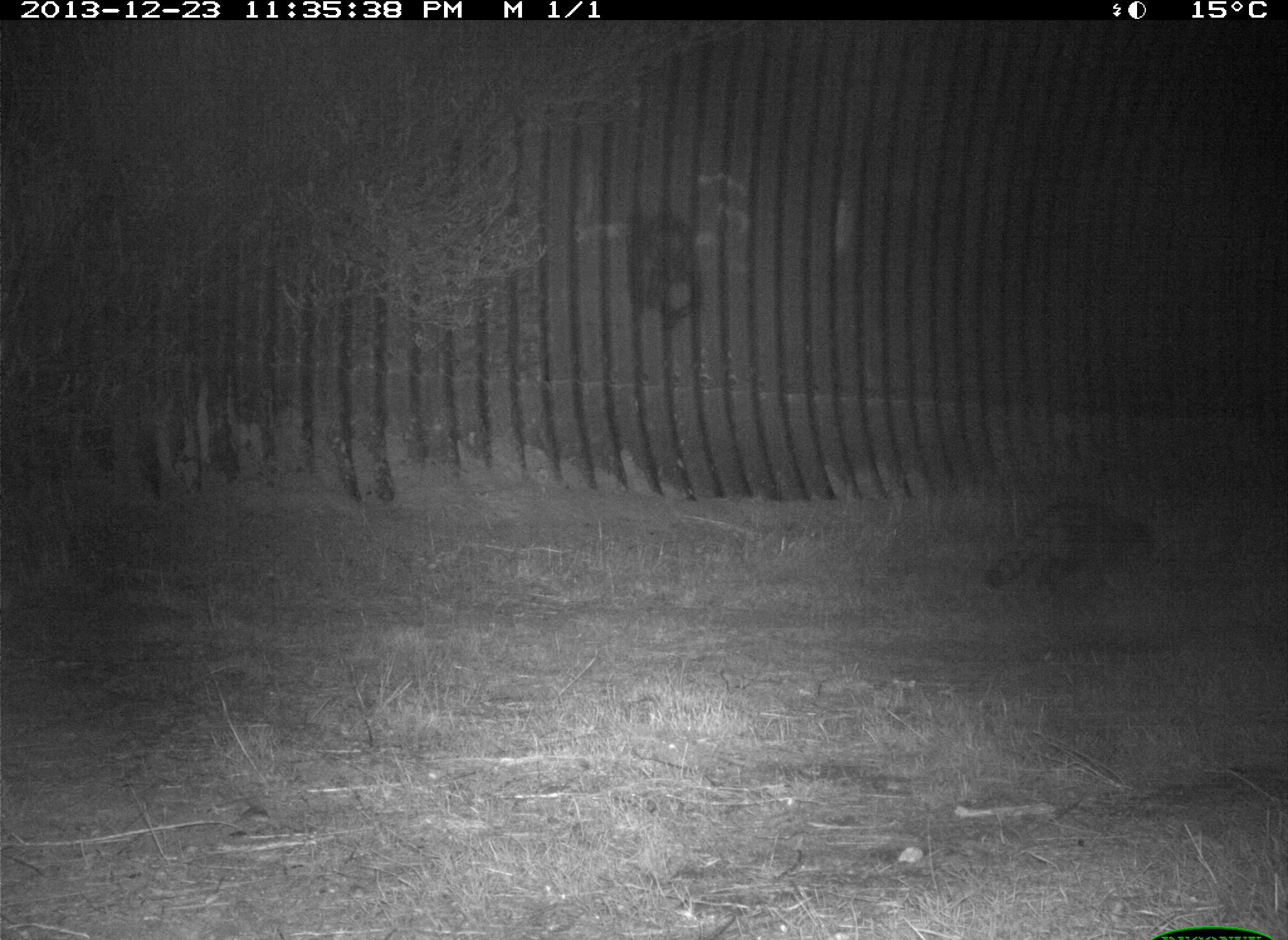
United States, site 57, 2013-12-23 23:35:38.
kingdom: Animalia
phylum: Chordata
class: Mammalia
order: Carnivora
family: Procyonidae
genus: Procyon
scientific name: Procyon lotor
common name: raccoon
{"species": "raccoon (Procyon lotor)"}